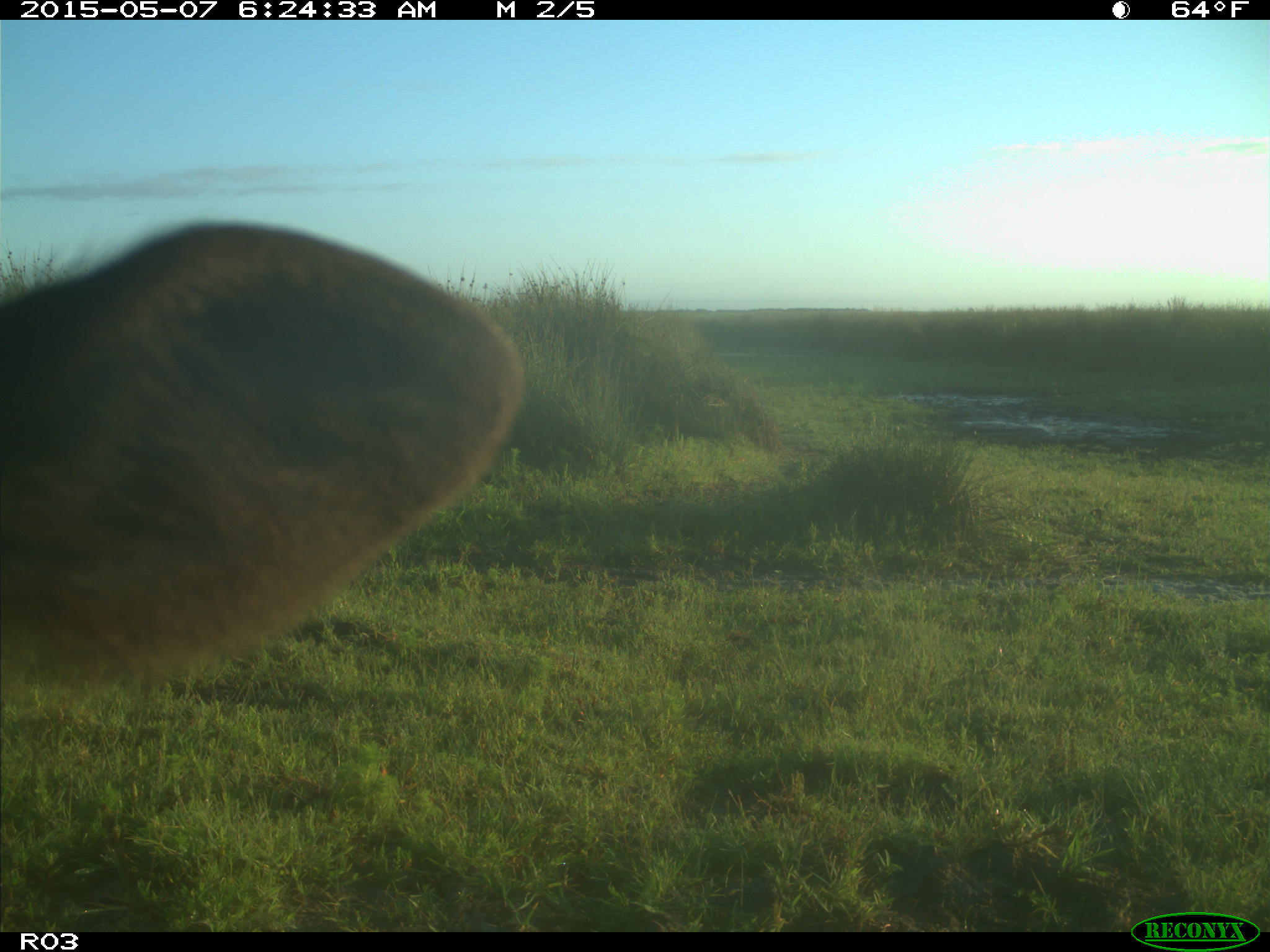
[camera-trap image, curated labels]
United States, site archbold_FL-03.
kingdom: Animalia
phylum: Chordata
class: Mammalia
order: Artiodactyla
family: Bovidae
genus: Bos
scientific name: Bos taurus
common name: domestic cow